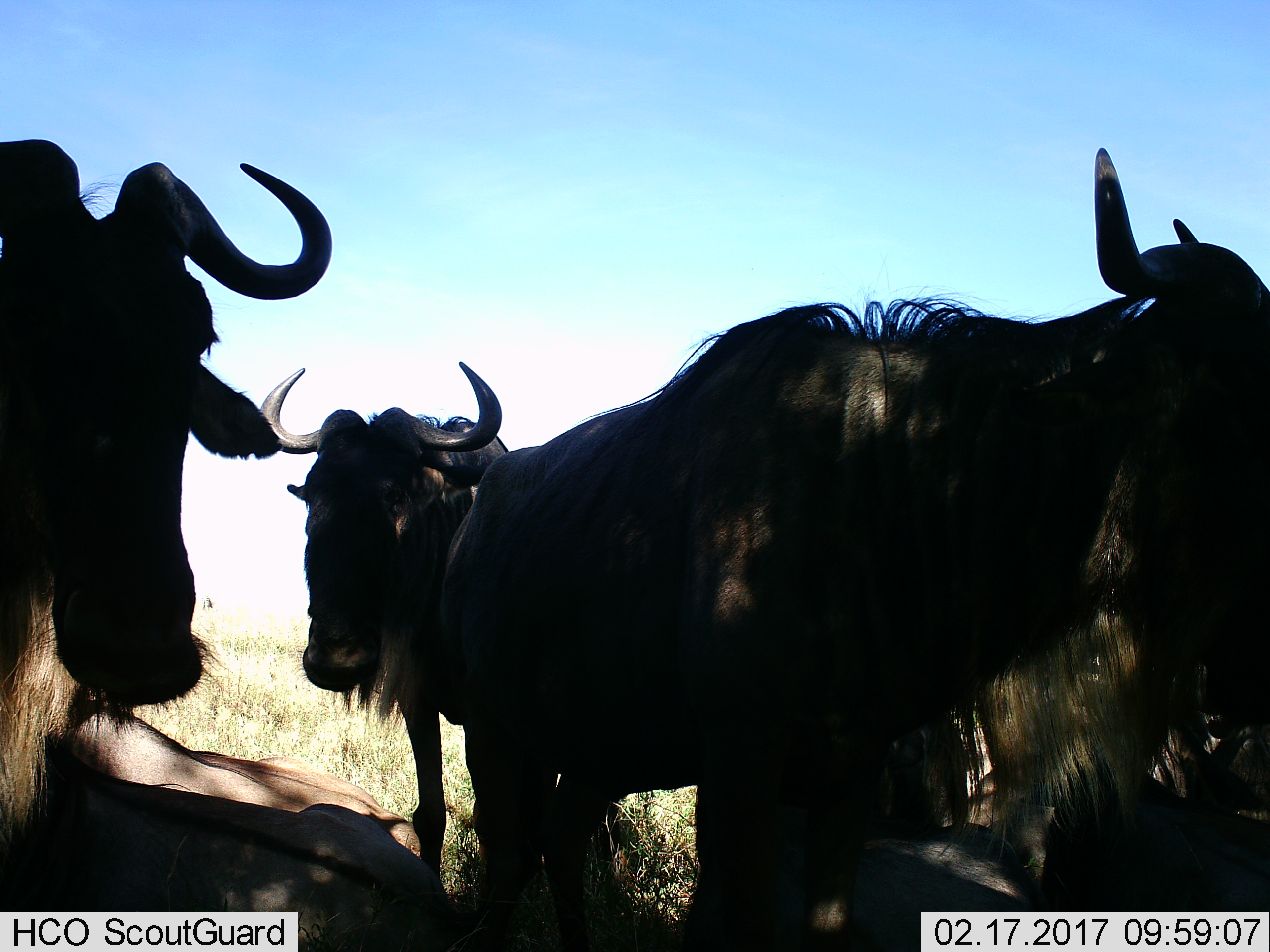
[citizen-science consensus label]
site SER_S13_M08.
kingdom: Animalia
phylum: Chordata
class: Mammalia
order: Artiodactyla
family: Bovidae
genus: Connochaetes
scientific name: Connochaetes taurinus taurinus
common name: blue wildebeest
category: wildebeestblue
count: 5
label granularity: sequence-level